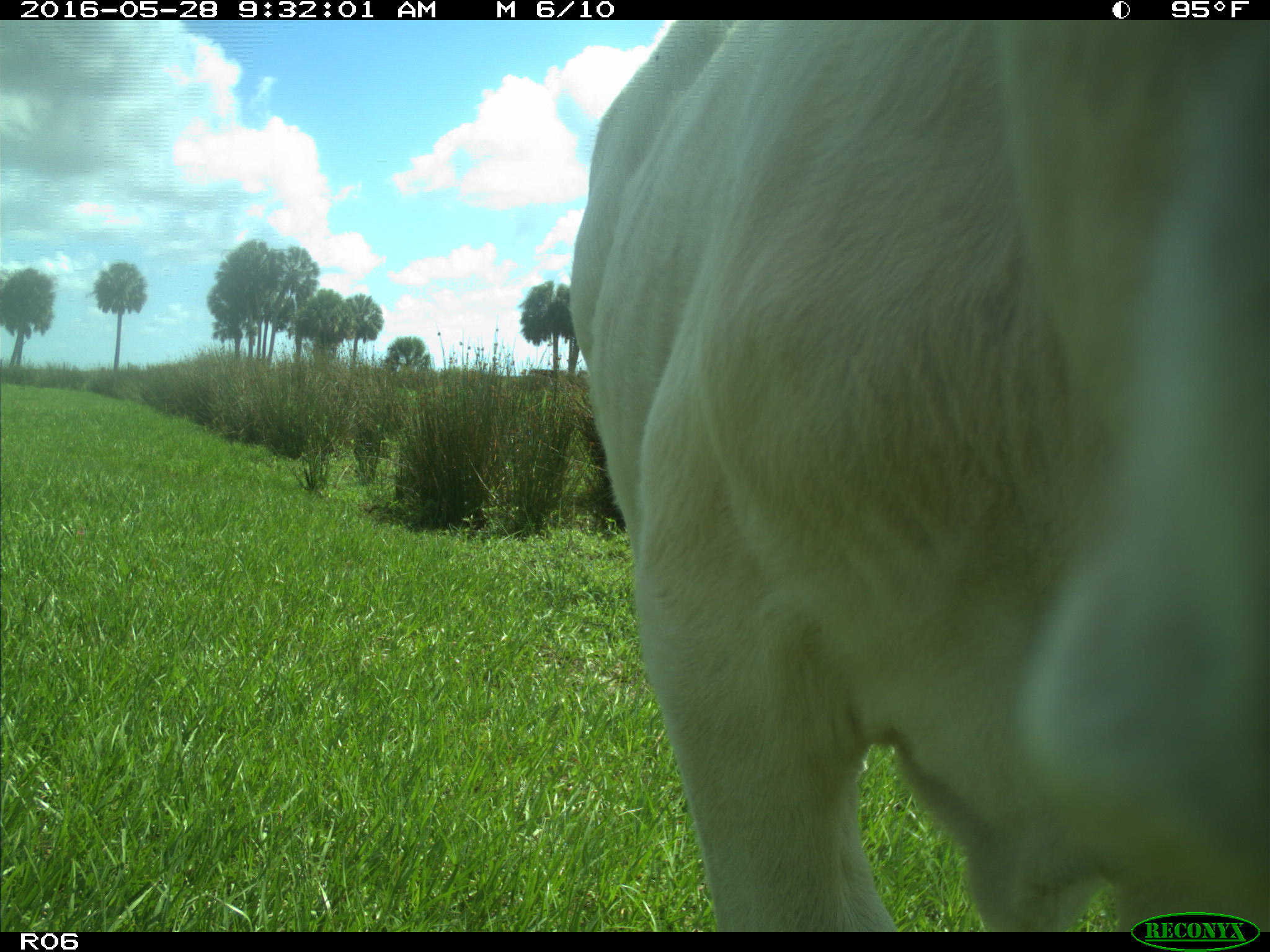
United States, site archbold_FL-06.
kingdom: Animalia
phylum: Chordata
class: Mammalia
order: Artiodactyla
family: Bovidae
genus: Bos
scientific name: Bos taurus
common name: domestic cow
Bos taurus (domestic cow).